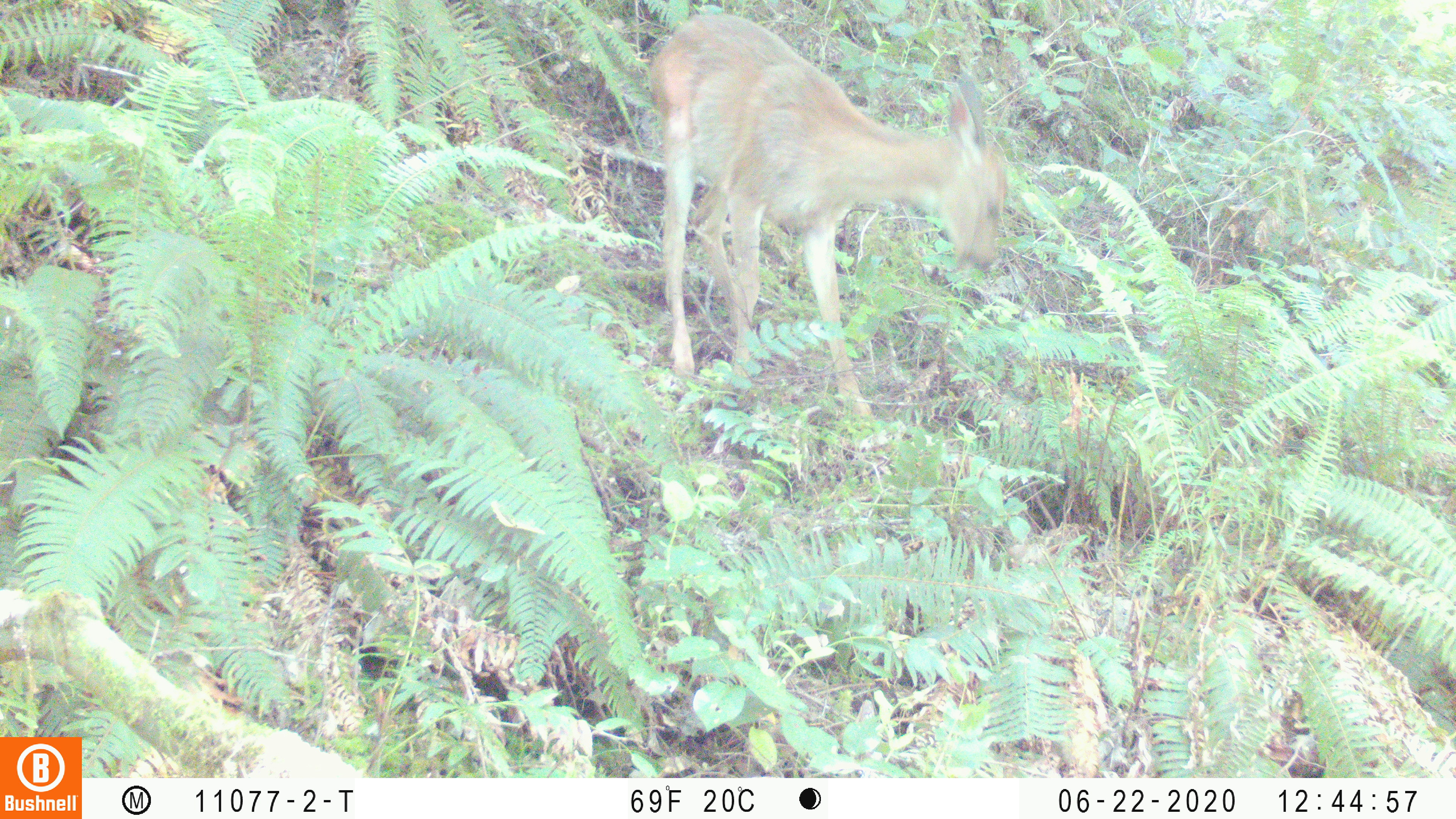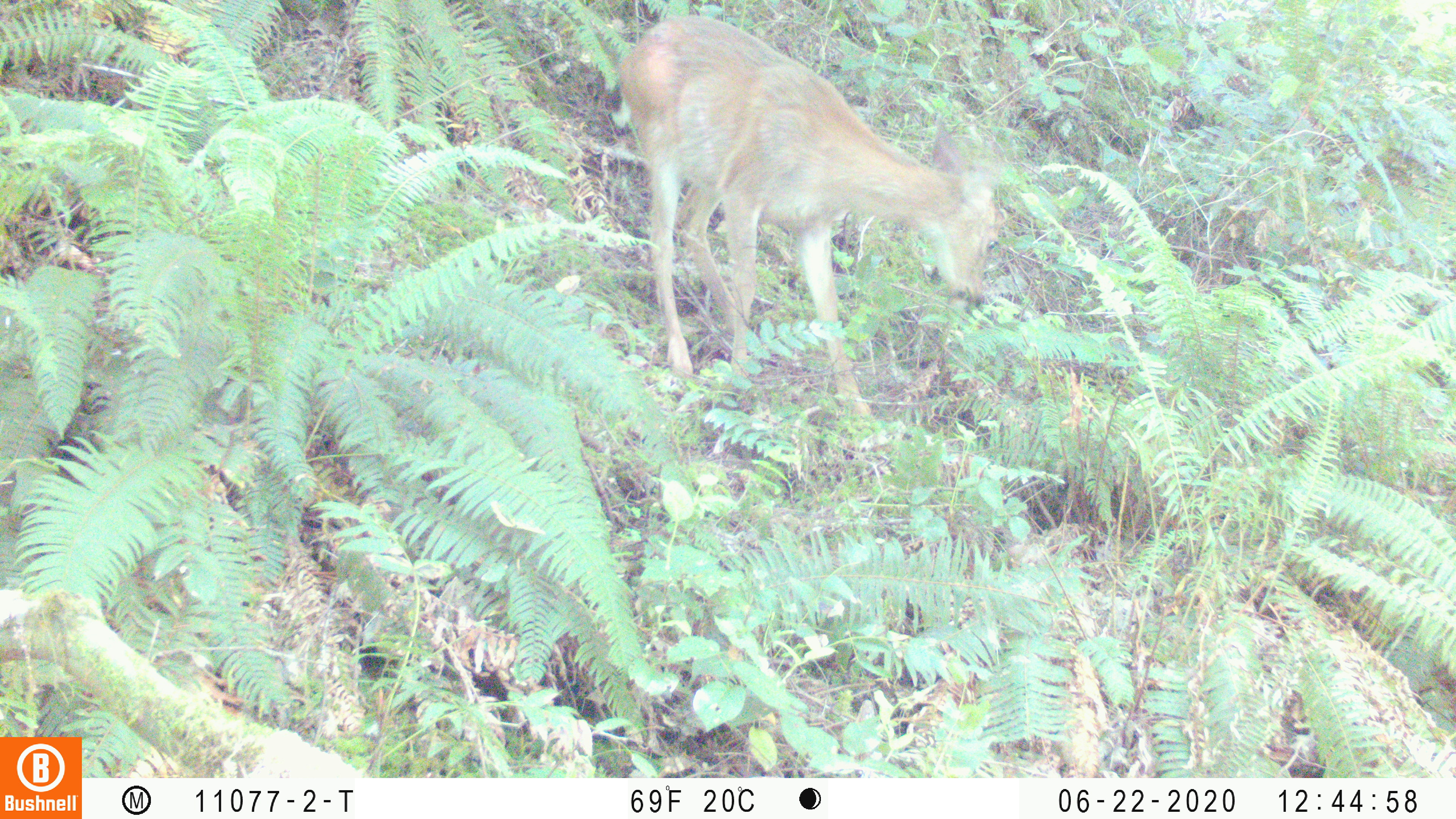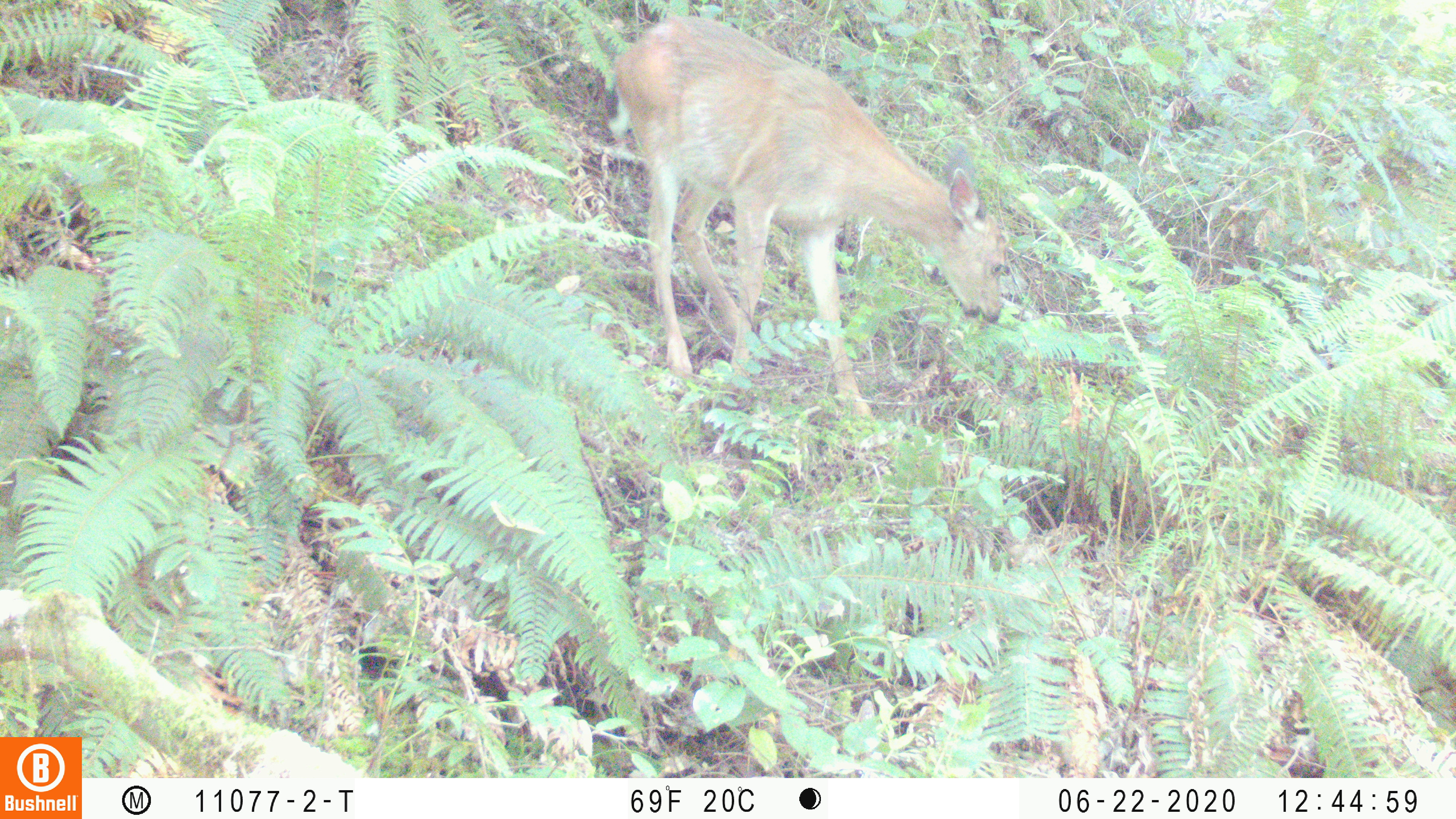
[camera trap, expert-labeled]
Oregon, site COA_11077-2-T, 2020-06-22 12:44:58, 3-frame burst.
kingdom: Animalia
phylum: Chordata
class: Mammalia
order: Artiodactyla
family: Cervidae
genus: Odocoileus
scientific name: Odocoileus hemionus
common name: black-tailed deer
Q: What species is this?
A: Black-tailed deer (Odocoileus hemionus).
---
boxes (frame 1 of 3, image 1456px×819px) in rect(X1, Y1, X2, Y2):
black-tailed deer: rect(647, 4, 1015, 421)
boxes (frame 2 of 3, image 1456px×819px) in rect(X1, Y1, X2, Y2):
black-tailed deer: rect(609, 10, 1015, 425)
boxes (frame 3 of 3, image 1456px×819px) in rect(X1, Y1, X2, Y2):
black-tailed deer: rect(598, 12, 1018, 425)